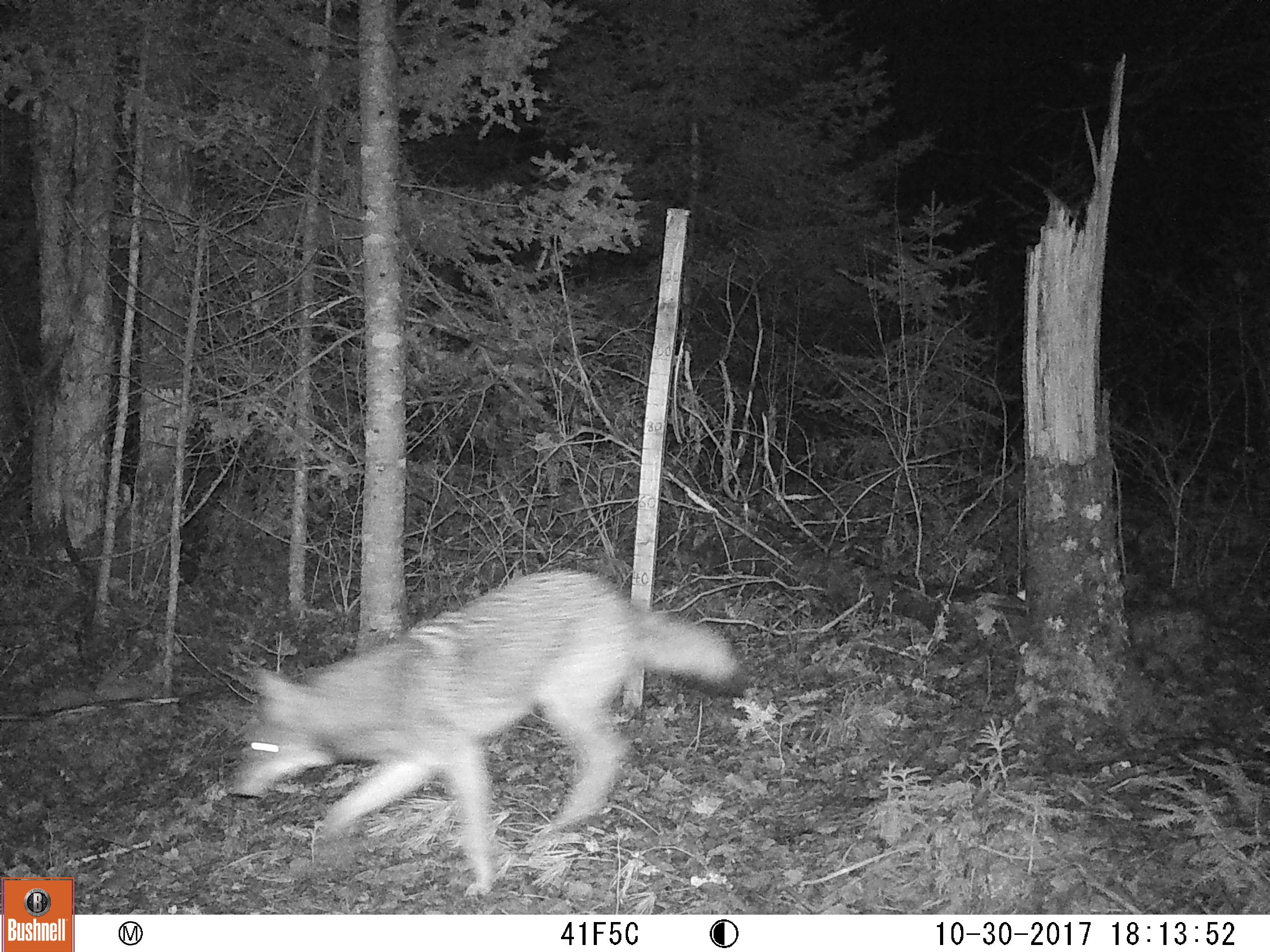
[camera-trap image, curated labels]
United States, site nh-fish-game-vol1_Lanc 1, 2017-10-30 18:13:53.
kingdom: Animalia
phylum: Chordata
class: Mammalia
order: Carnivora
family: Canidae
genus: Canis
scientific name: Canis latrans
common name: coyote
Coyote (Canis latrans).